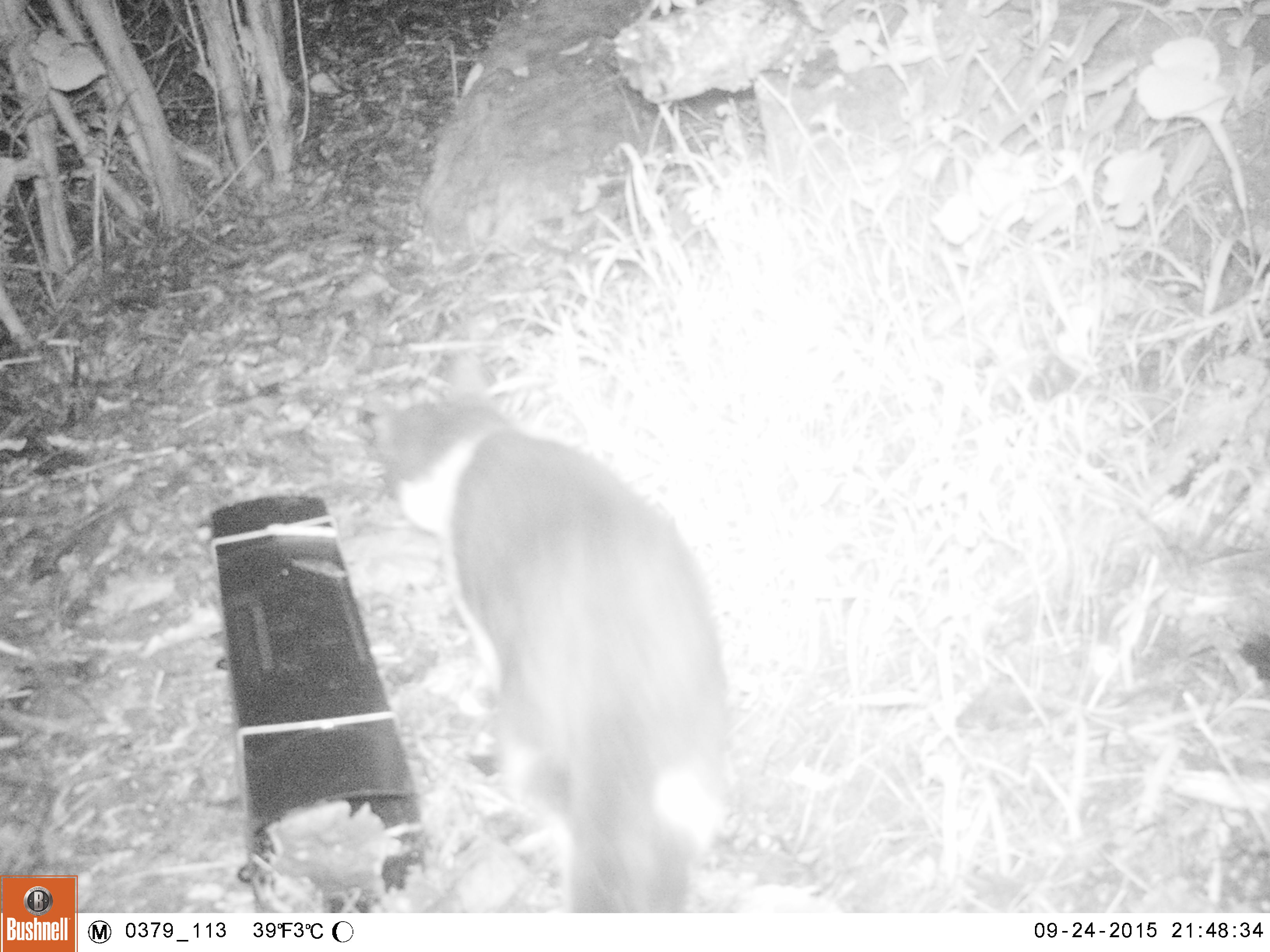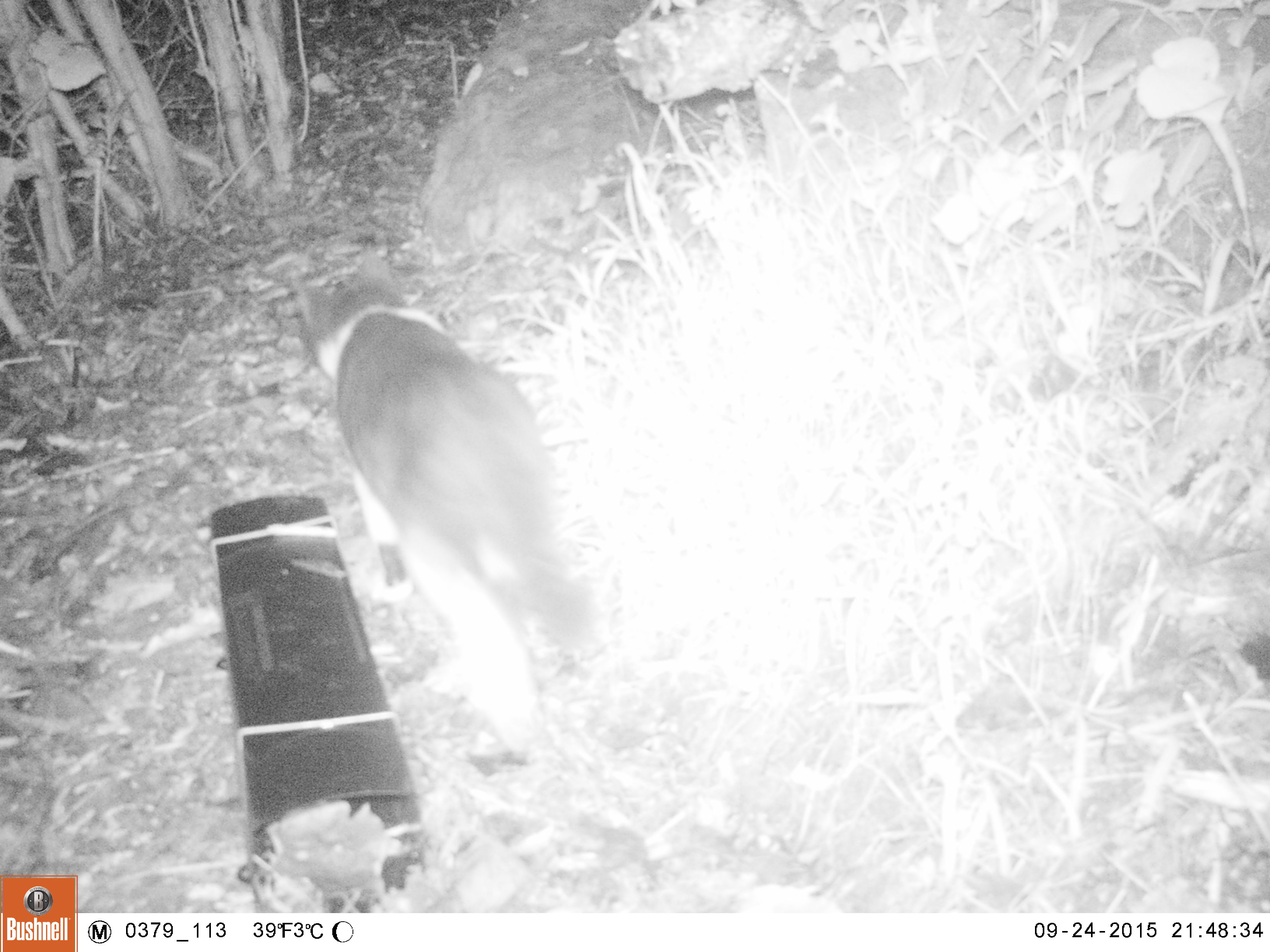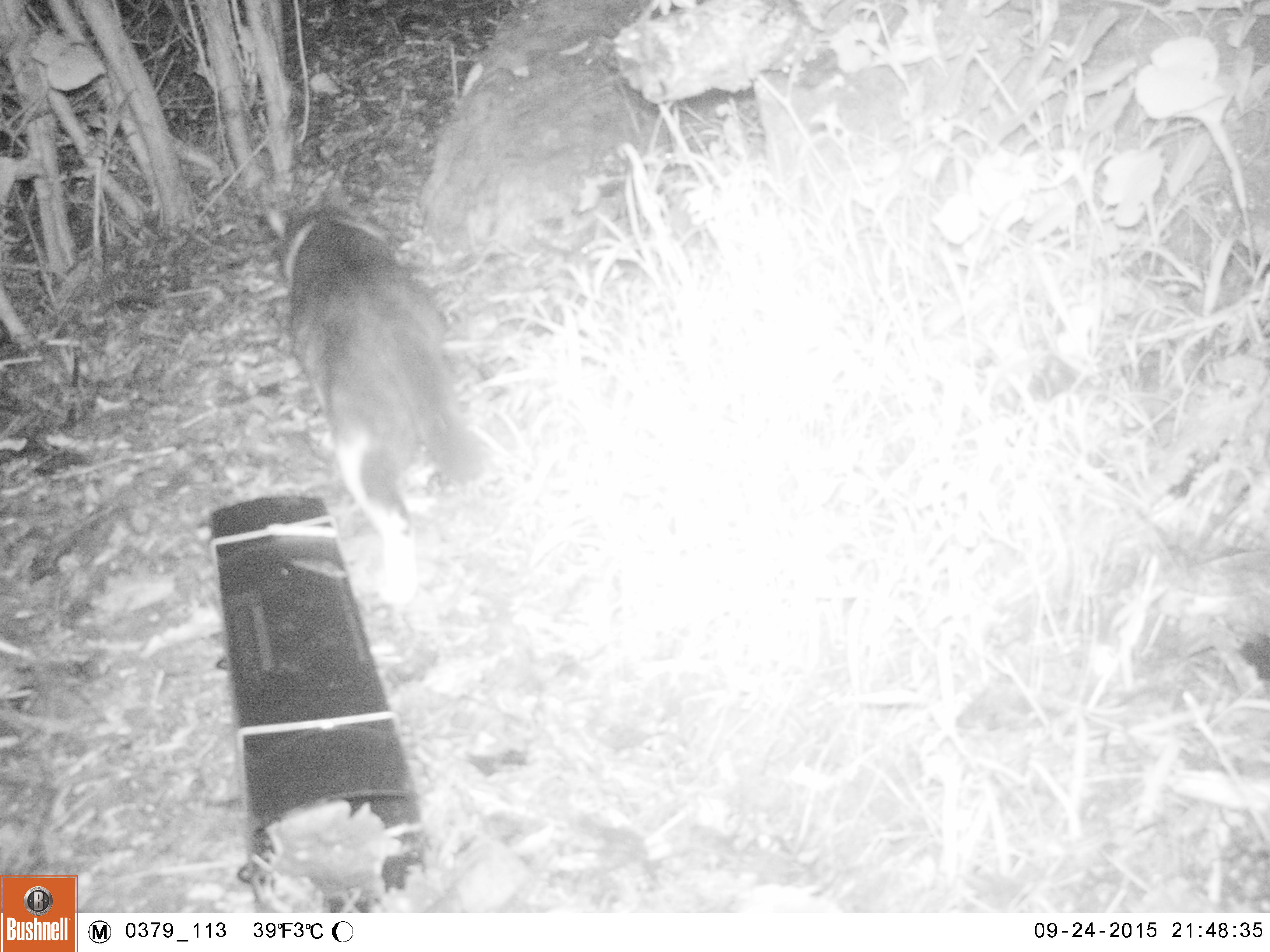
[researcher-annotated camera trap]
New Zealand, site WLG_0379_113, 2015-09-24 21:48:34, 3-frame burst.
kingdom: Animalia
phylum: Chordata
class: Mammalia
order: Carnivora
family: Felidae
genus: Felis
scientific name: Felis catus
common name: domestic cat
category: cat